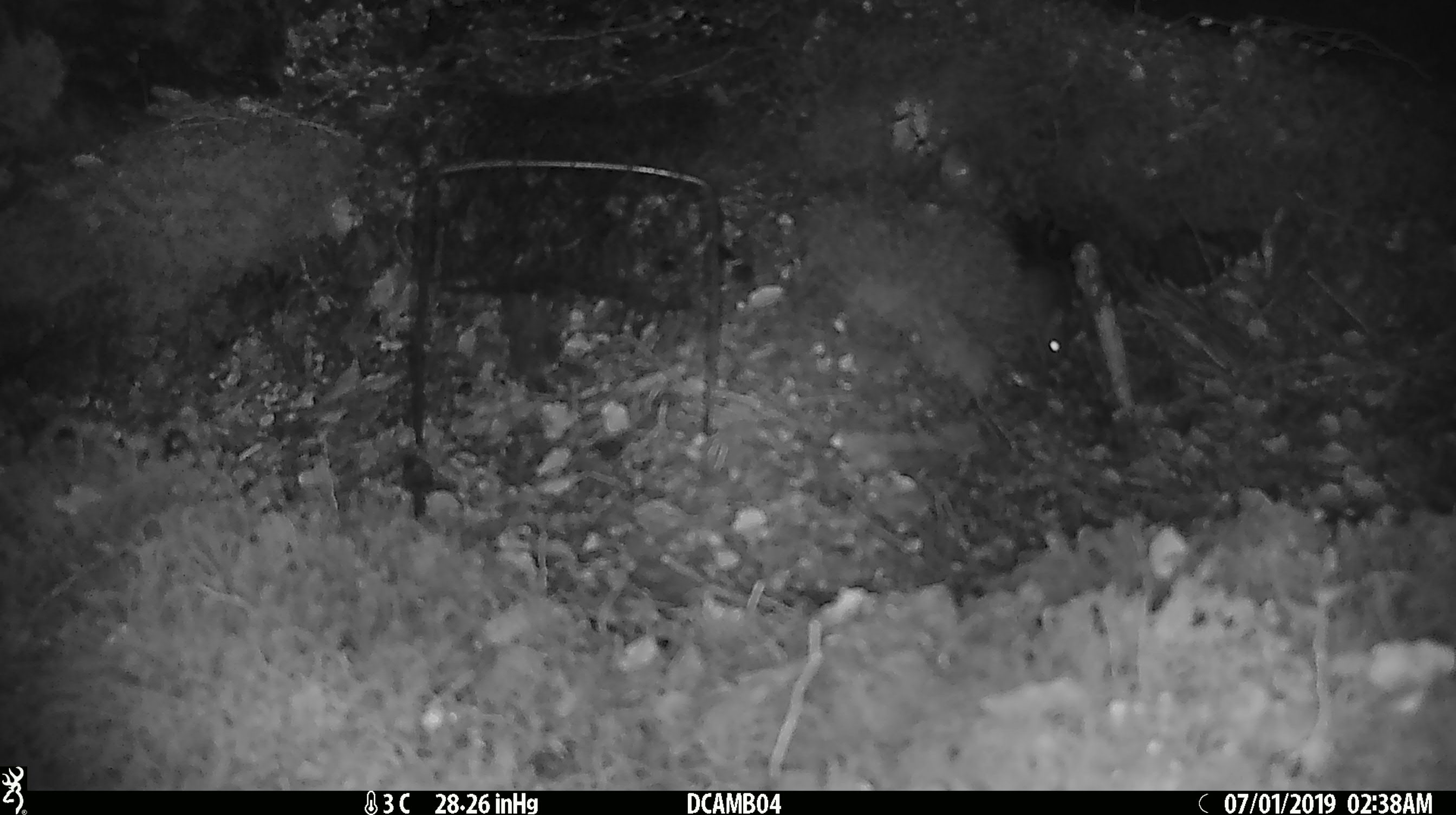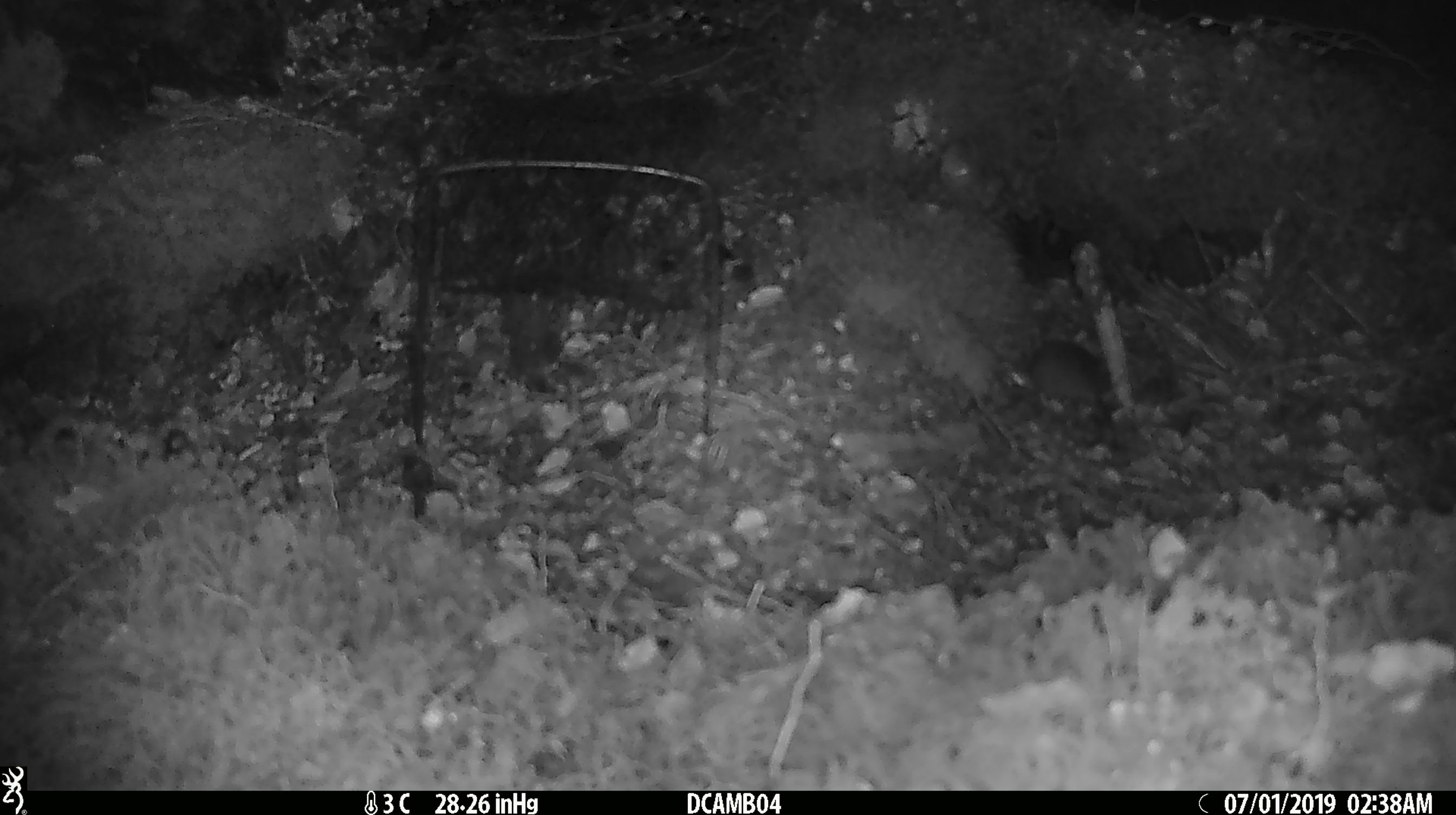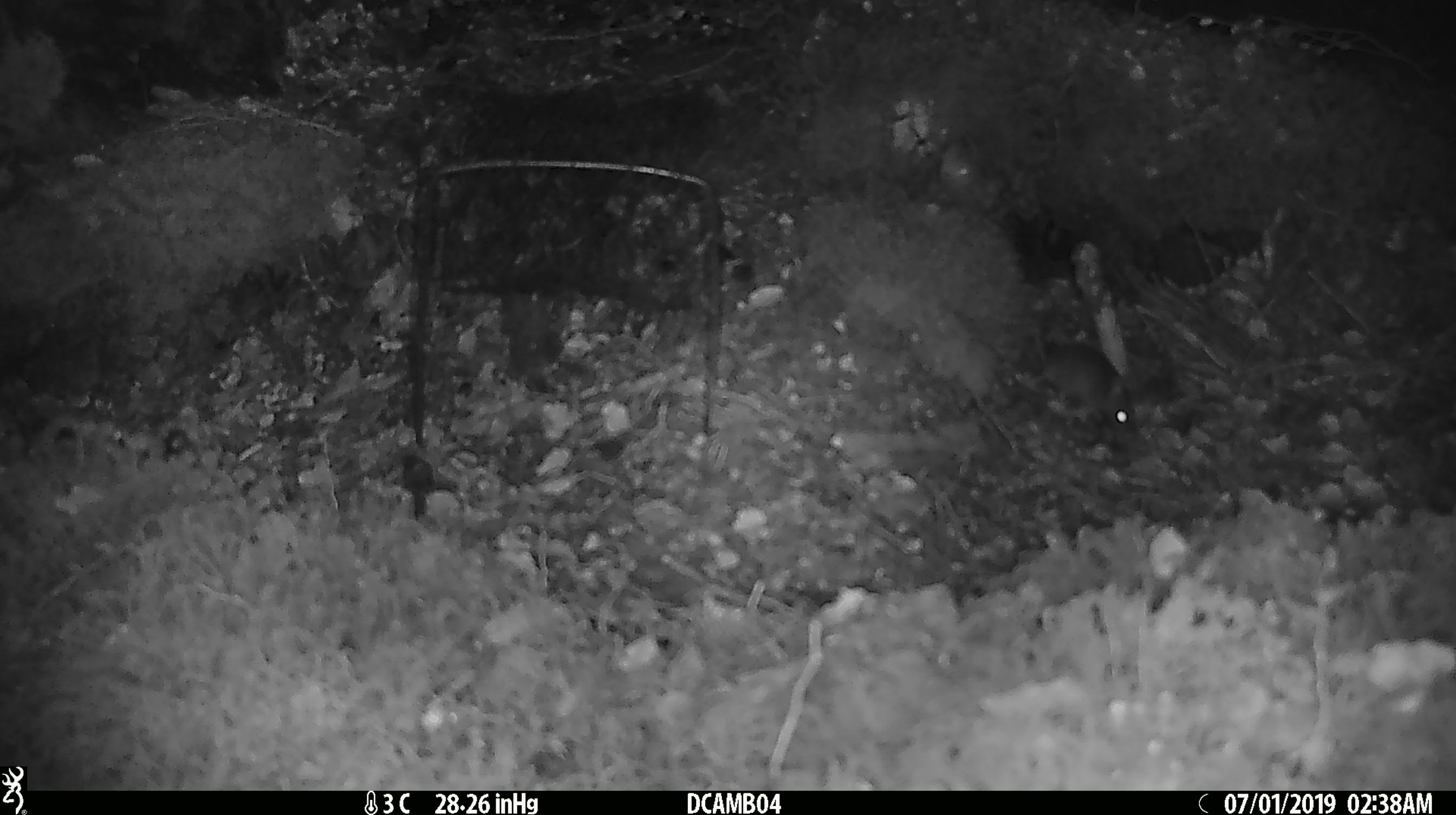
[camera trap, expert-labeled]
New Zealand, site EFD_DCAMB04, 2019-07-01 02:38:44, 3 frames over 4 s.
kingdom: Animalia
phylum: Chordata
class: Mammalia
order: Rodentia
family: Muridae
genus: Mus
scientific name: Mus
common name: mouse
Mouse (Mus).